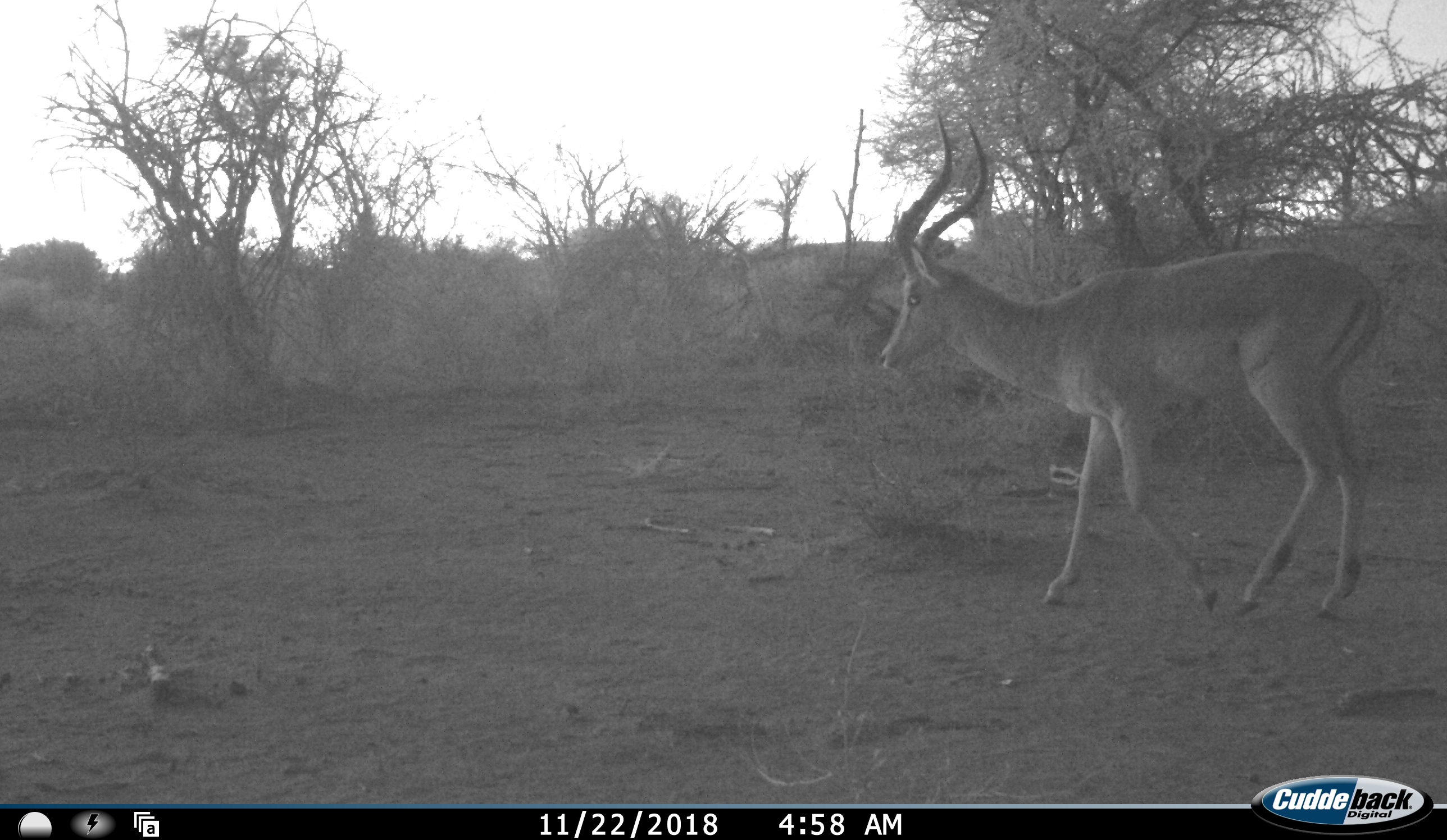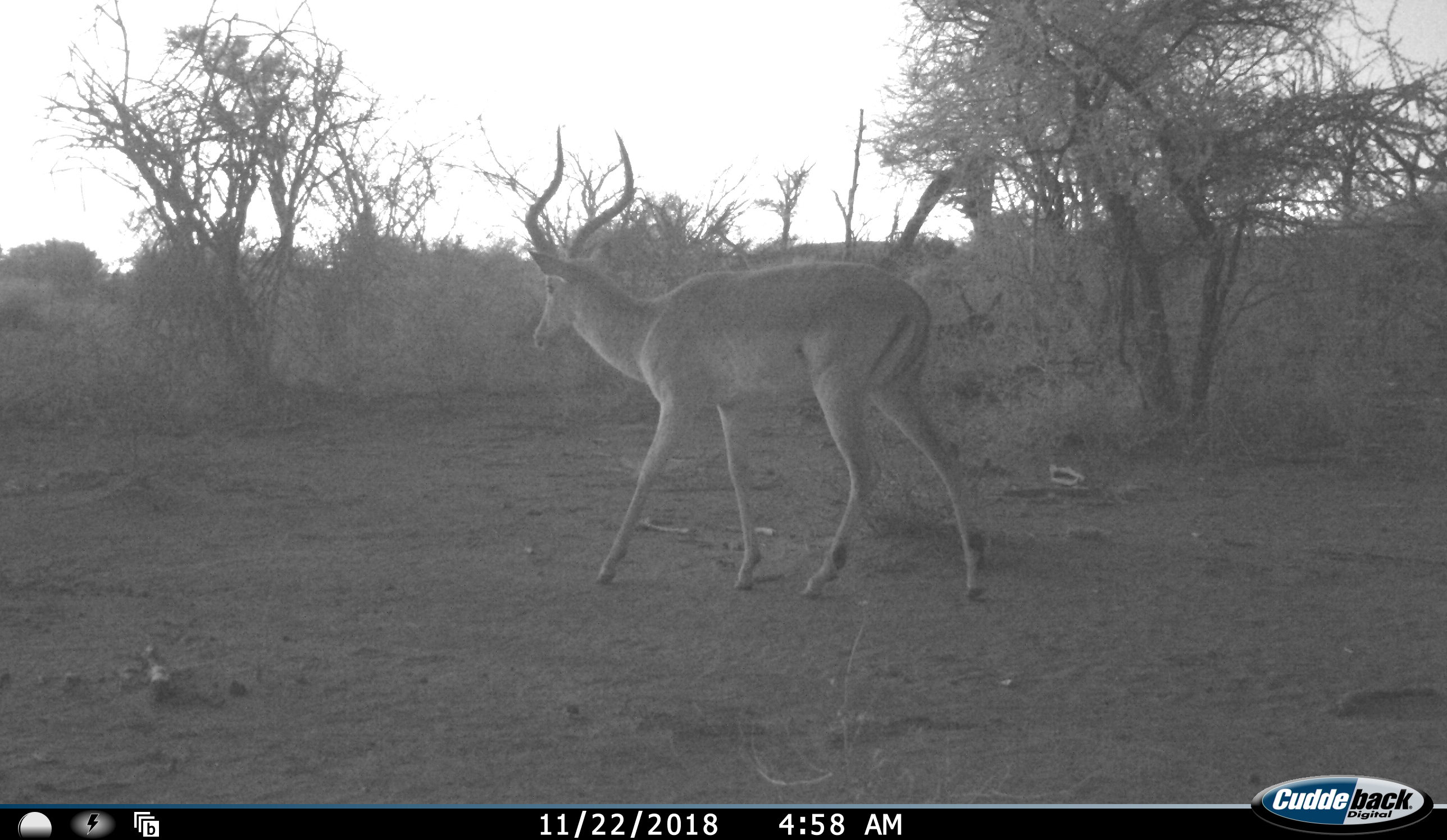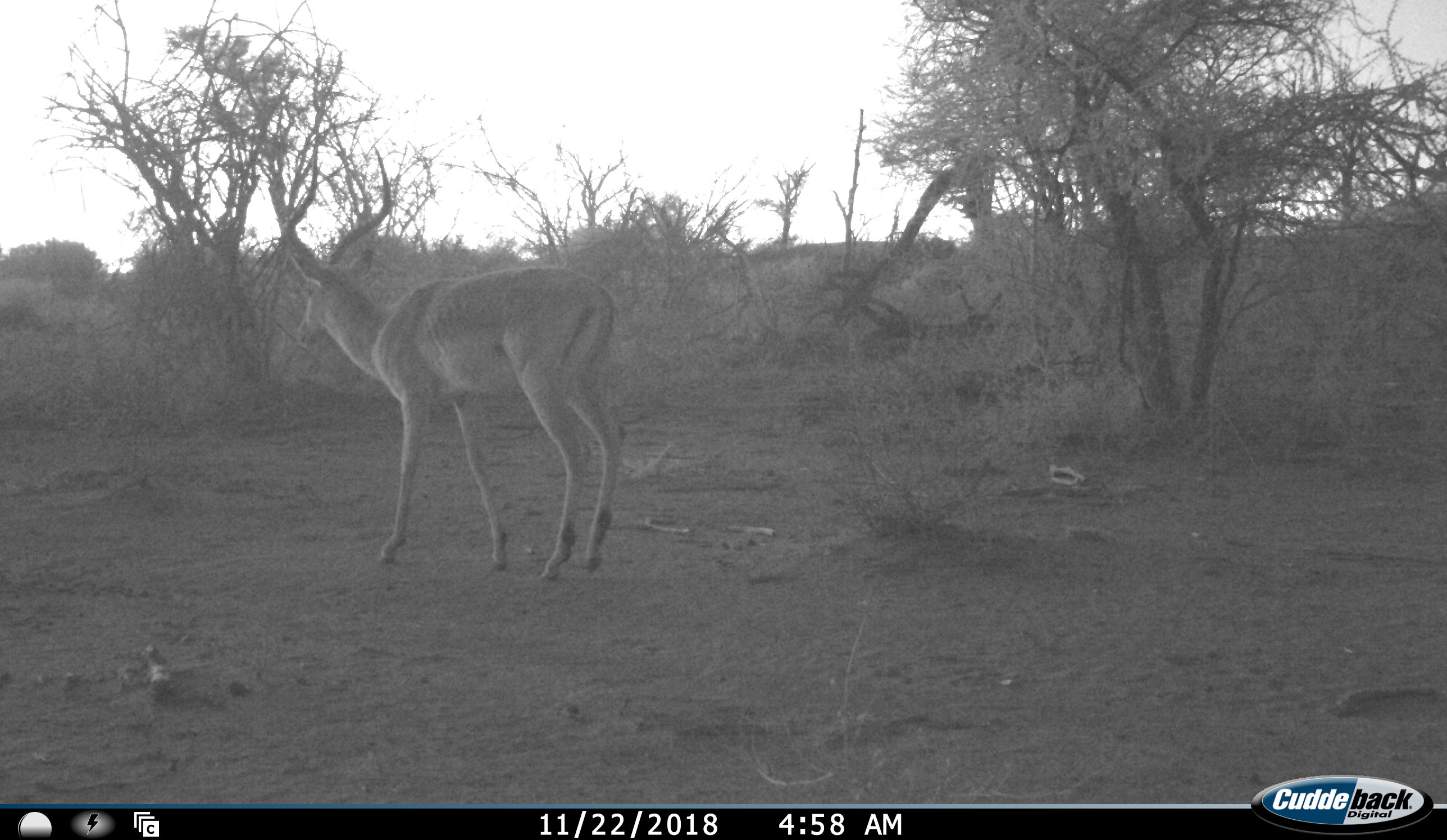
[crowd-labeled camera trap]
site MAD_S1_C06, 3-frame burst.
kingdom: Animalia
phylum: Chordata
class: Mammalia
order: Artiodactyla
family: Bovidae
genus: Aepyceros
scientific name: Aepyceros melampus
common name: impala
Impala (Aepyceros melampus), count 1. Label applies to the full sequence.